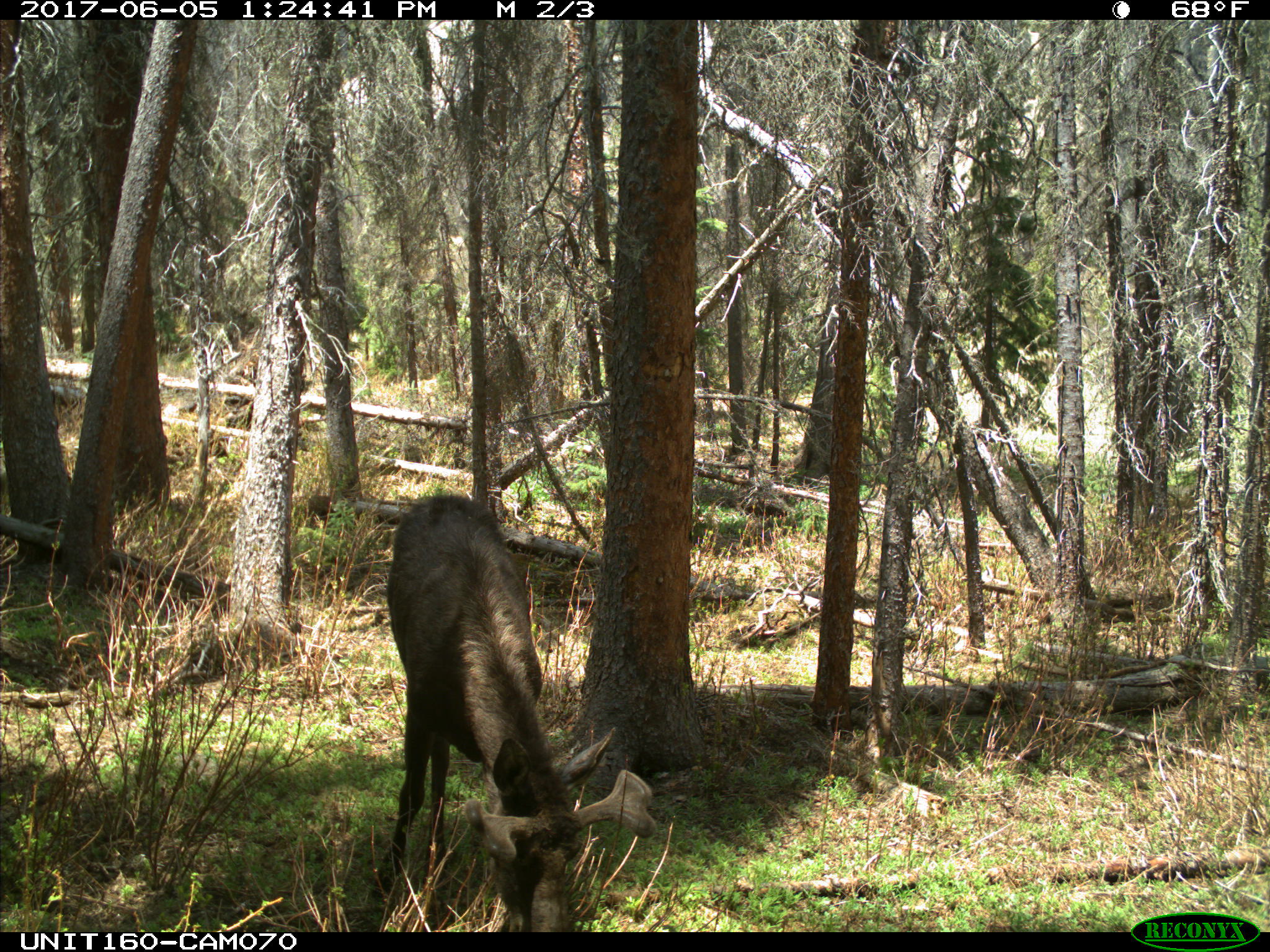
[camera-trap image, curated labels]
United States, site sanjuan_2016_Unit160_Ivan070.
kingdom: Animalia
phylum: Chordata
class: Mammalia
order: Artiodactyla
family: Cervidae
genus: Alces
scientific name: Alces alces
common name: moose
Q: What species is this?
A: Alces alces (moose).